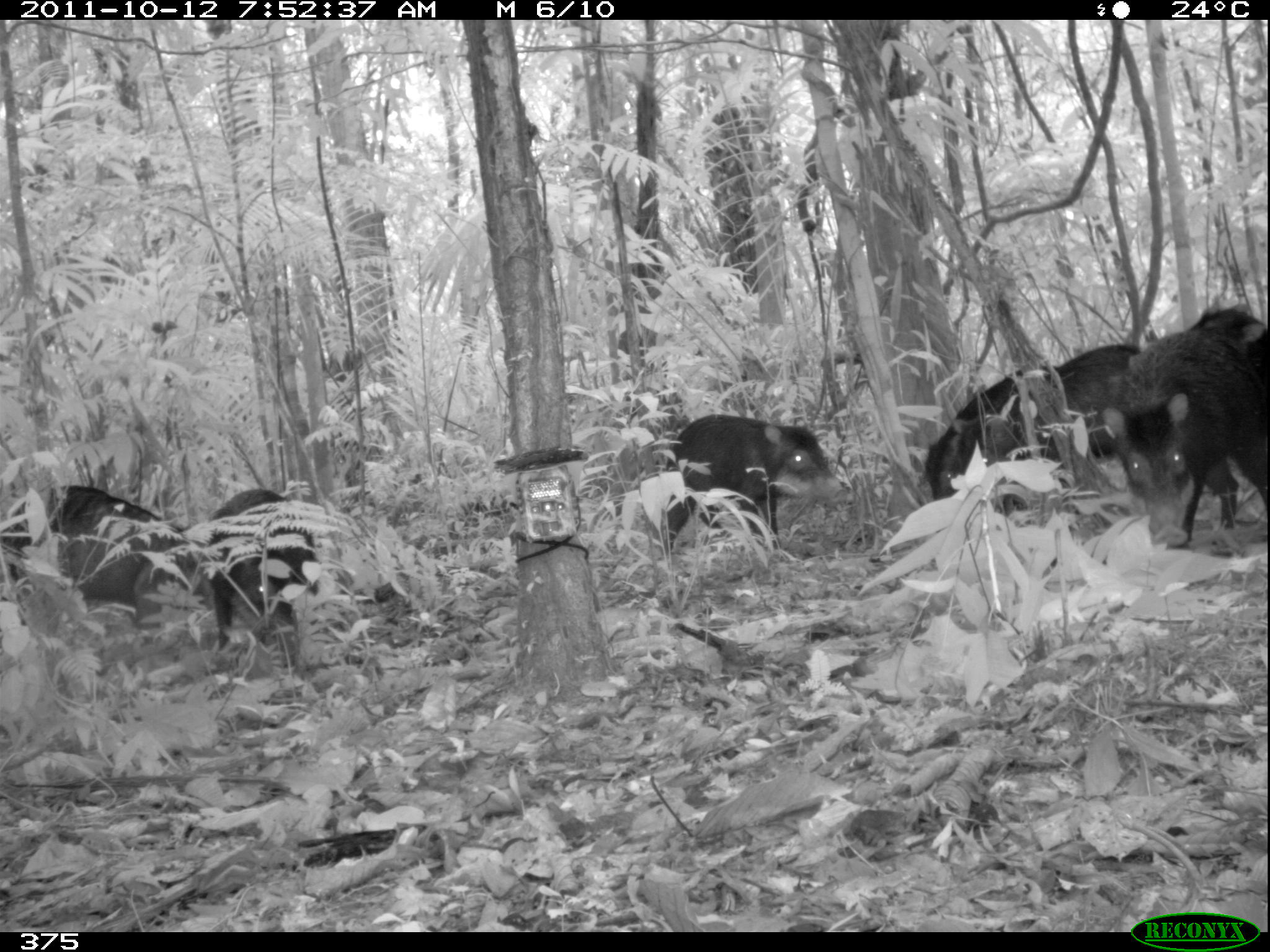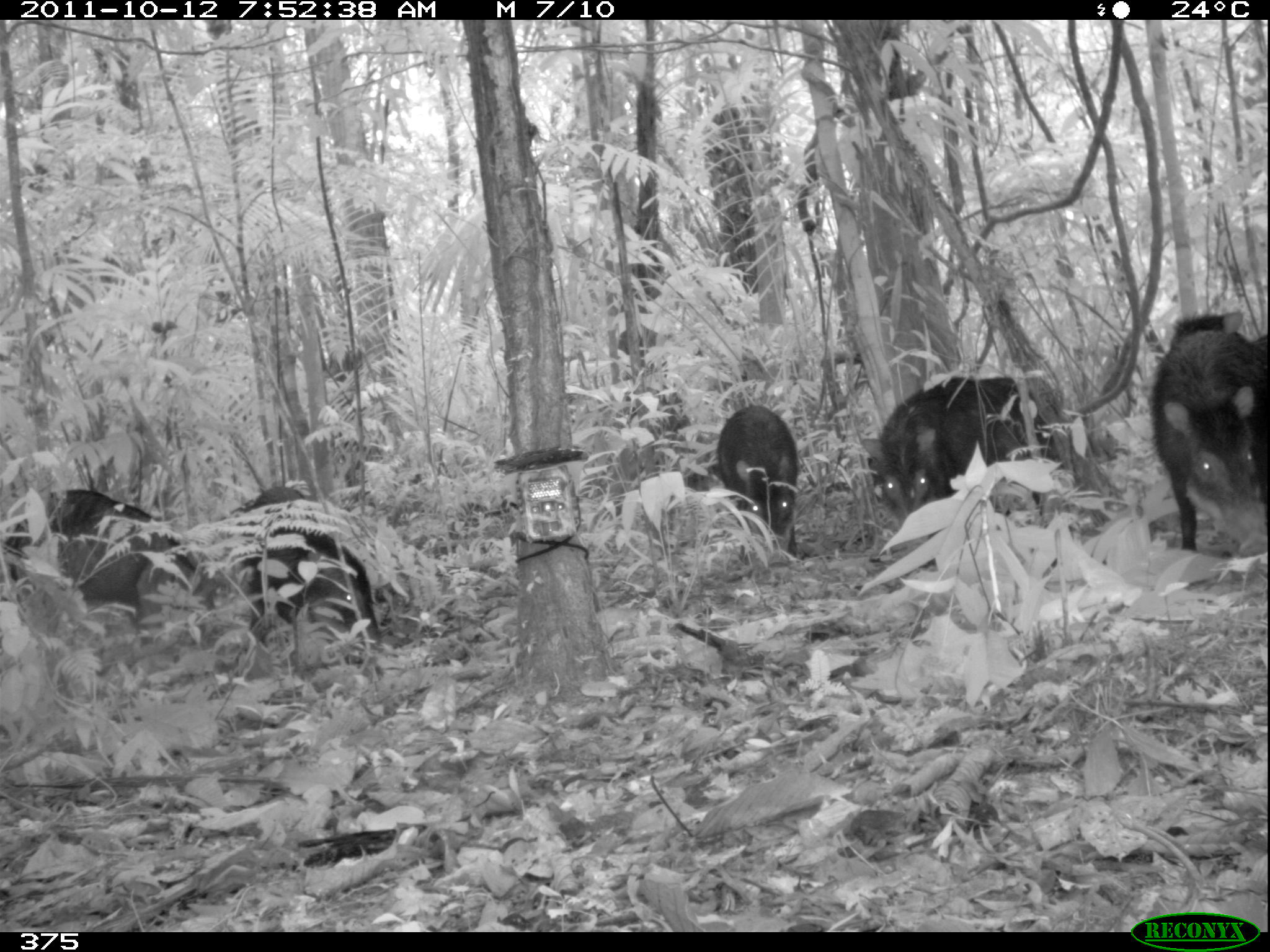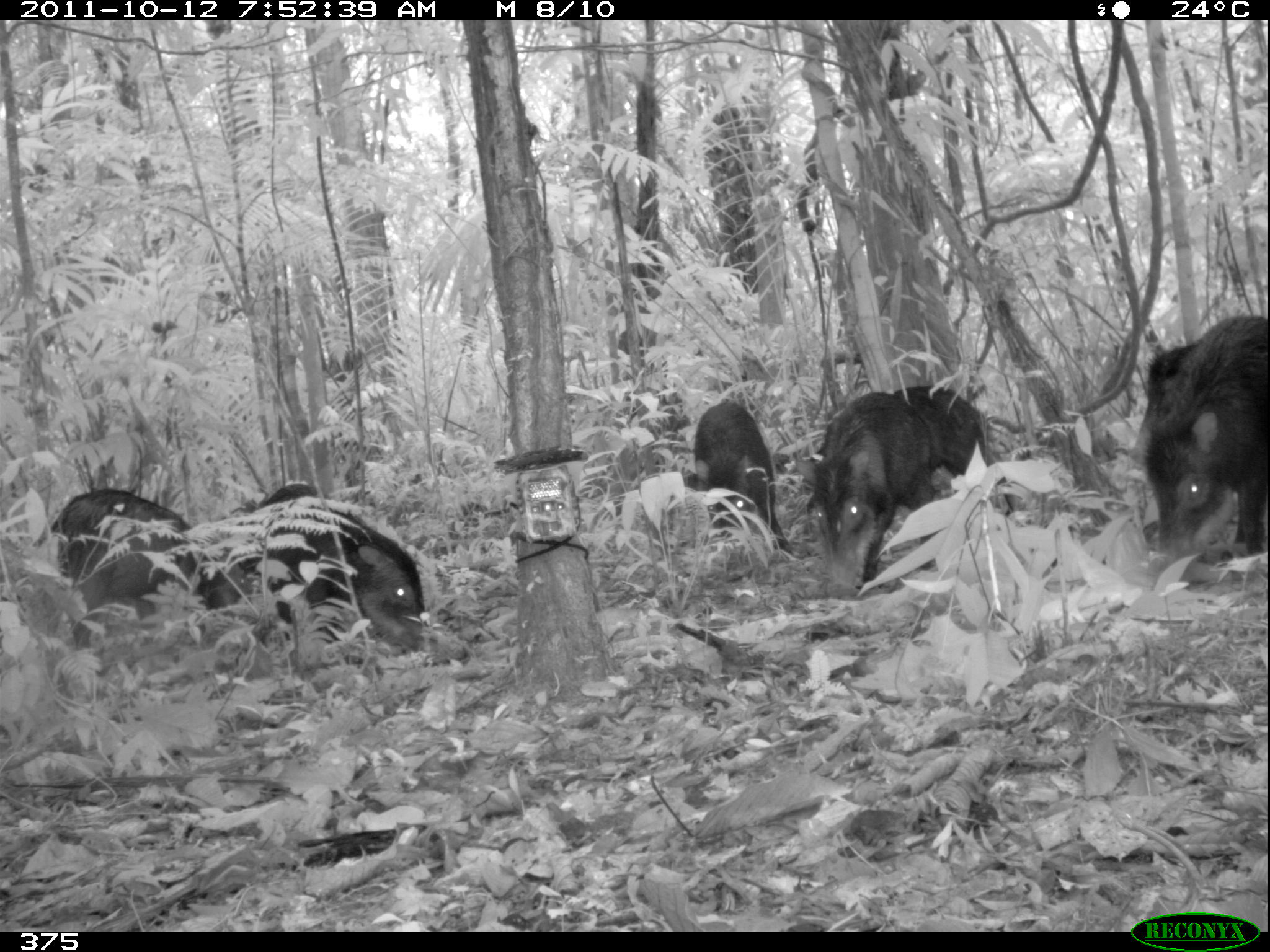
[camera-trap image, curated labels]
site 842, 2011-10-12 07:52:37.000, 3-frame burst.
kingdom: Animalia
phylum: Chordata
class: Mammalia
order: Artiodactyla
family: Tayassuidae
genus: Tayassu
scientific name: Tayassu pecari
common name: white-lipped peccary